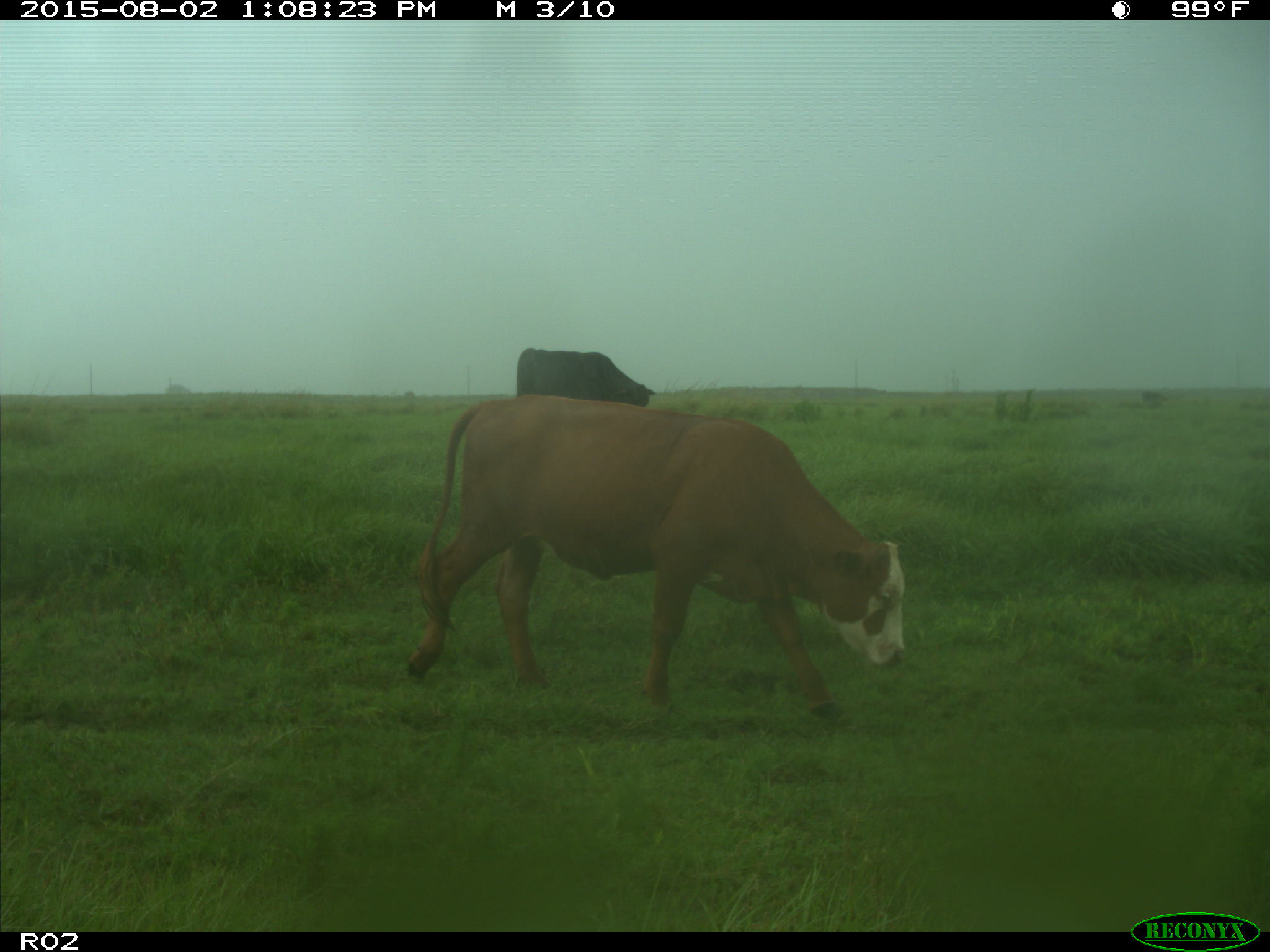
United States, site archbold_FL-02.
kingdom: Animalia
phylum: Chordata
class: Mammalia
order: Artiodactyla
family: Bovidae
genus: Bos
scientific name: Bos taurus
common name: domestic cow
Bos taurus (domestic cow).